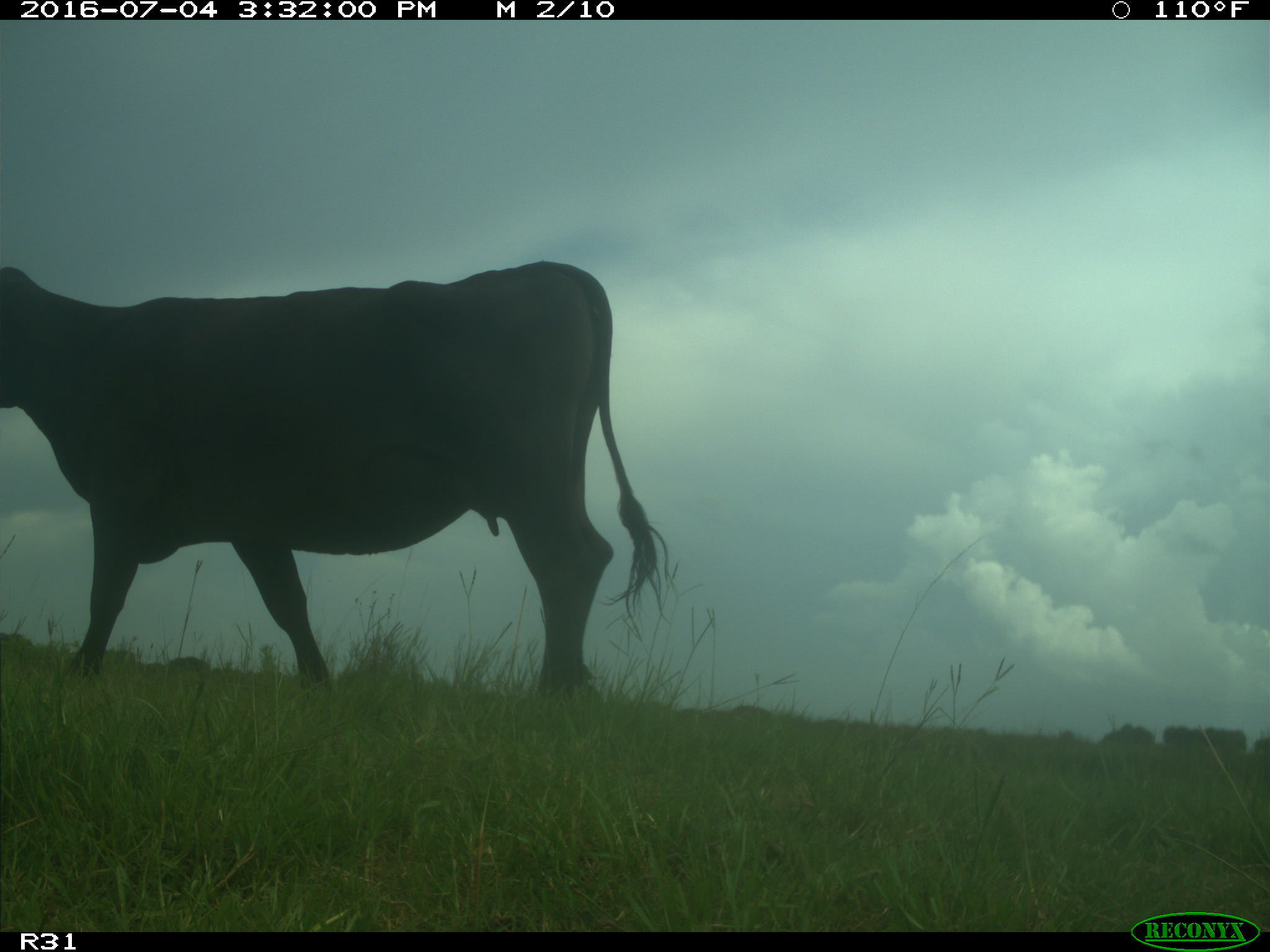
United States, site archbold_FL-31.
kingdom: Animalia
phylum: Chordata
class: Mammalia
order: Artiodactyla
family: Bovidae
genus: Bos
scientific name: Bos taurus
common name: domestic cow